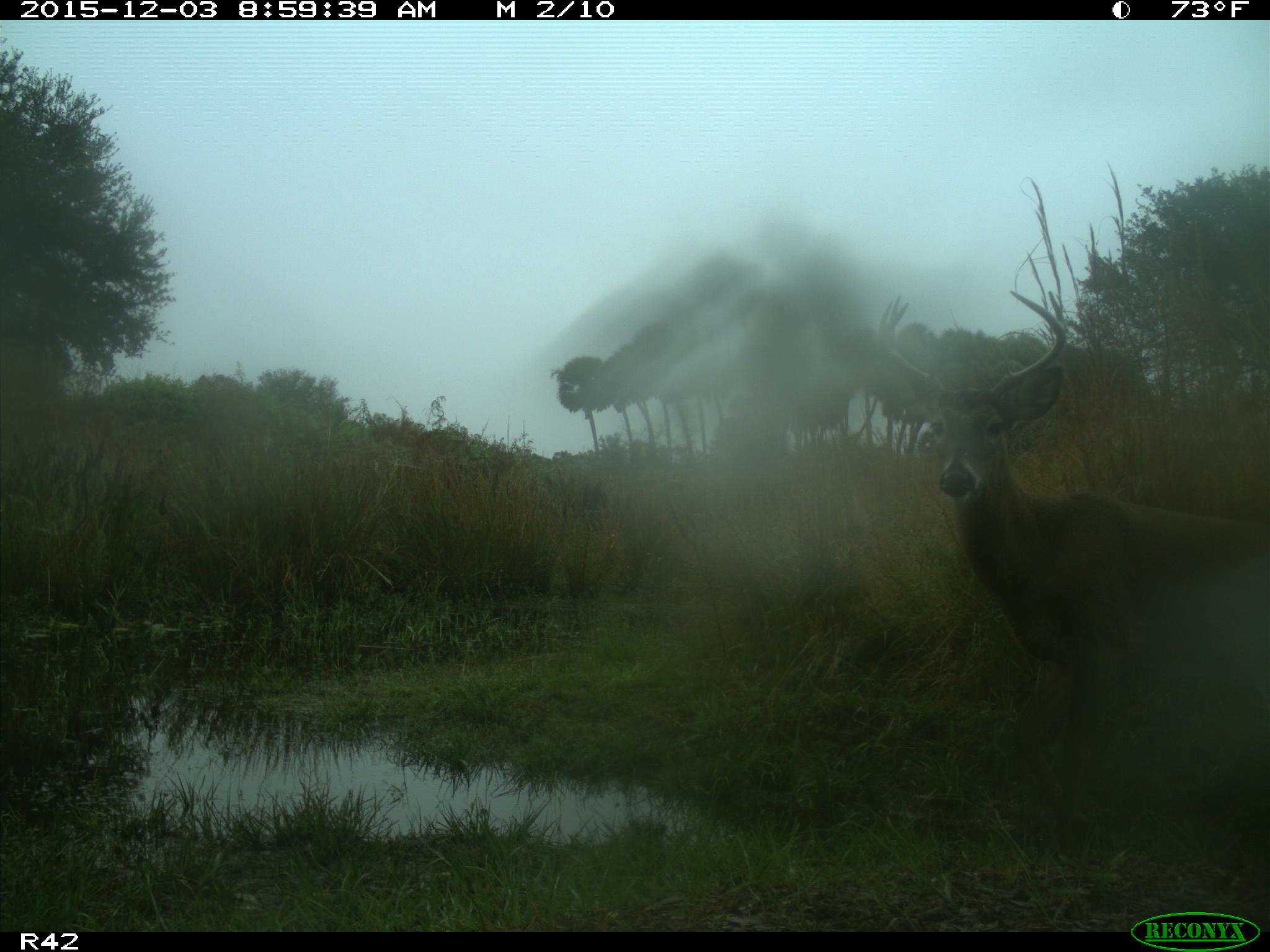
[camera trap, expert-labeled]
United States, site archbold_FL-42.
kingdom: Animalia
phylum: Chordata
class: Mammalia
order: Artiodactyla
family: Cervidae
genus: Odocoileus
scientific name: Odocoileus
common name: deer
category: unidentified deer